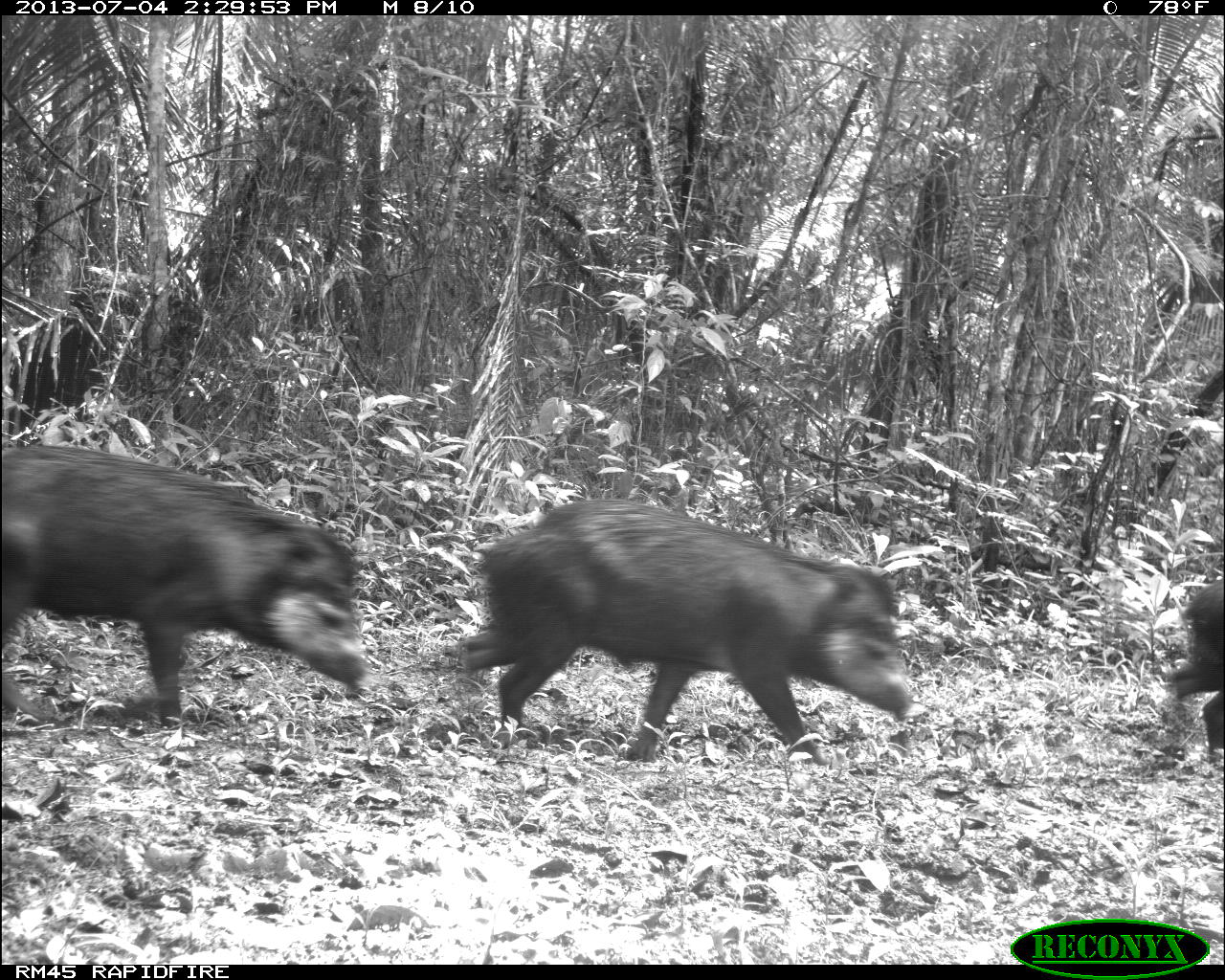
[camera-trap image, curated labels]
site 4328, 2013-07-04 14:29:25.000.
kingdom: Animalia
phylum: Chordata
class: Mammalia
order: Artiodactyla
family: Tayassuidae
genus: Tayassu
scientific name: Tayassu pecari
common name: white-lipped peccary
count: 44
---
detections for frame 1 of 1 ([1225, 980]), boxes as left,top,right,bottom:
tayassu pecari: 458,496,912,764; 0,443,368,726; 1164,573,1225,758